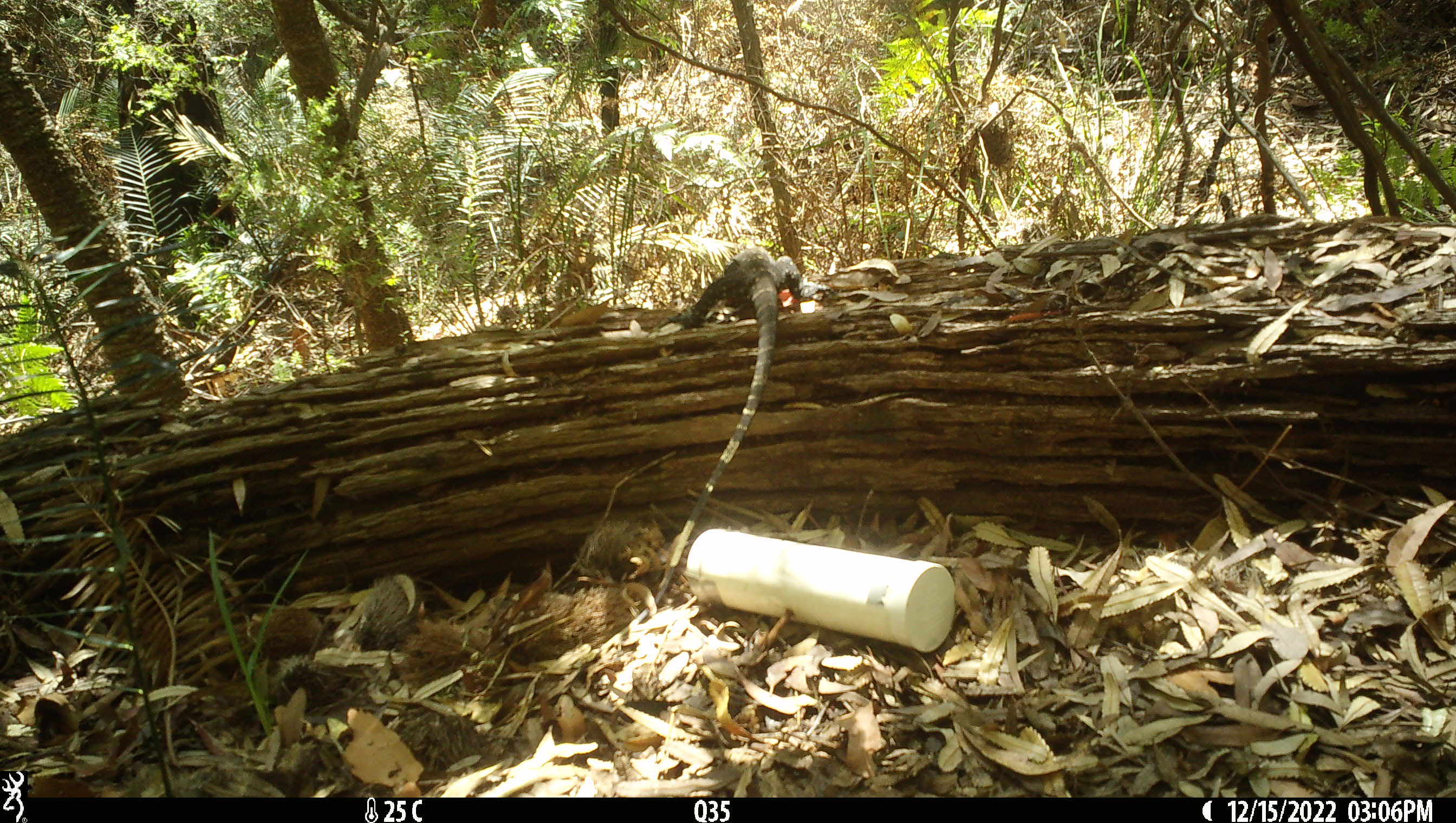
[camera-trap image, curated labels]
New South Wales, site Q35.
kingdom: Animalia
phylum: Chordata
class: Reptilia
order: Squamata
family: Varanidae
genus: Varanus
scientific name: Varanus varius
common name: lace monitor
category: goanna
Goanna (lace monitor) (Varanus varius).